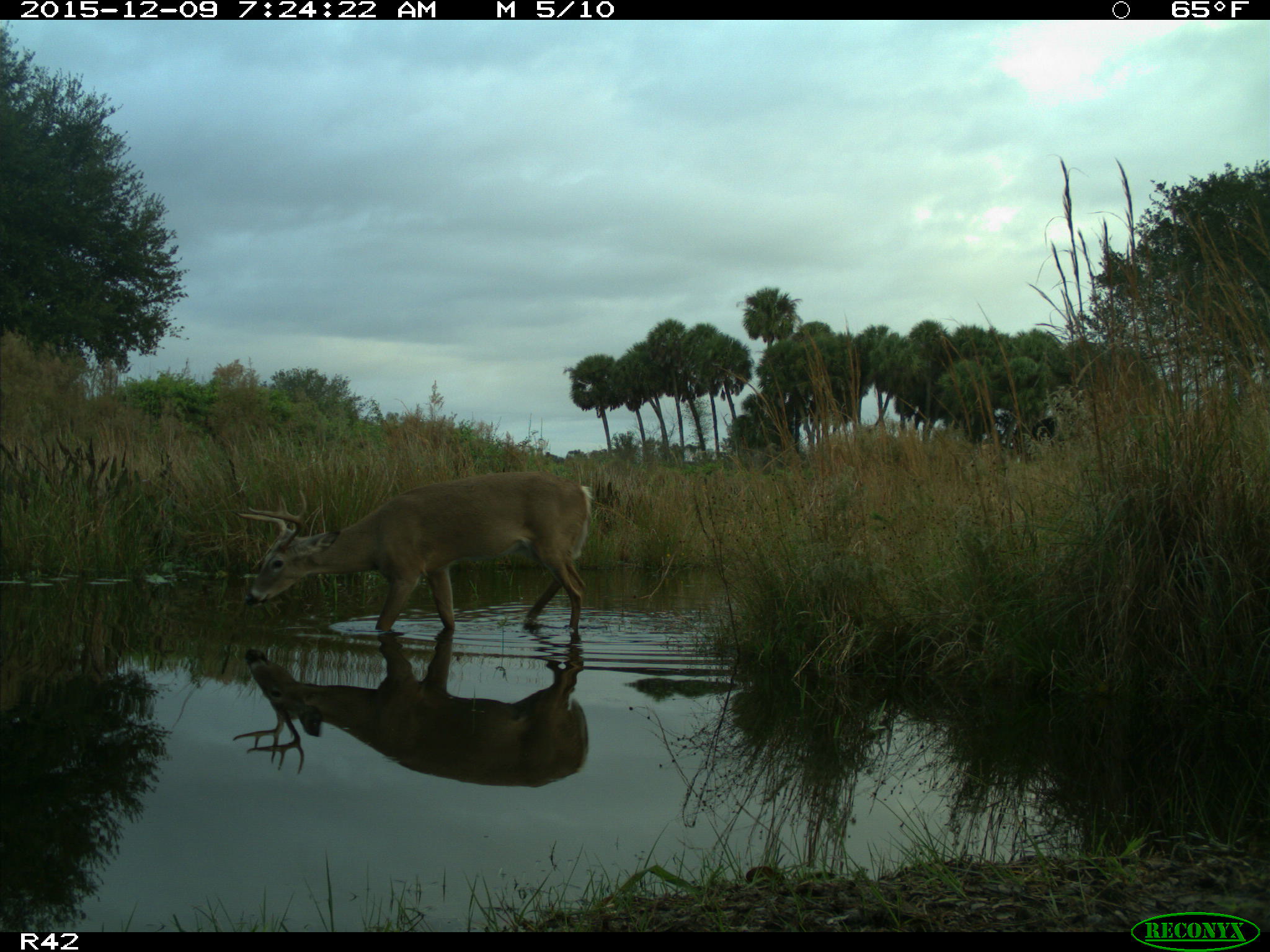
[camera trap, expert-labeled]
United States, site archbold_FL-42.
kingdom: Animalia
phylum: Chordata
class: Mammalia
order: Artiodactyla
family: Cervidae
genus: Odocoileus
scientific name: Odocoileus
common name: deer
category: unidentified deer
Unidentified deer (deer) (Odocoileus).